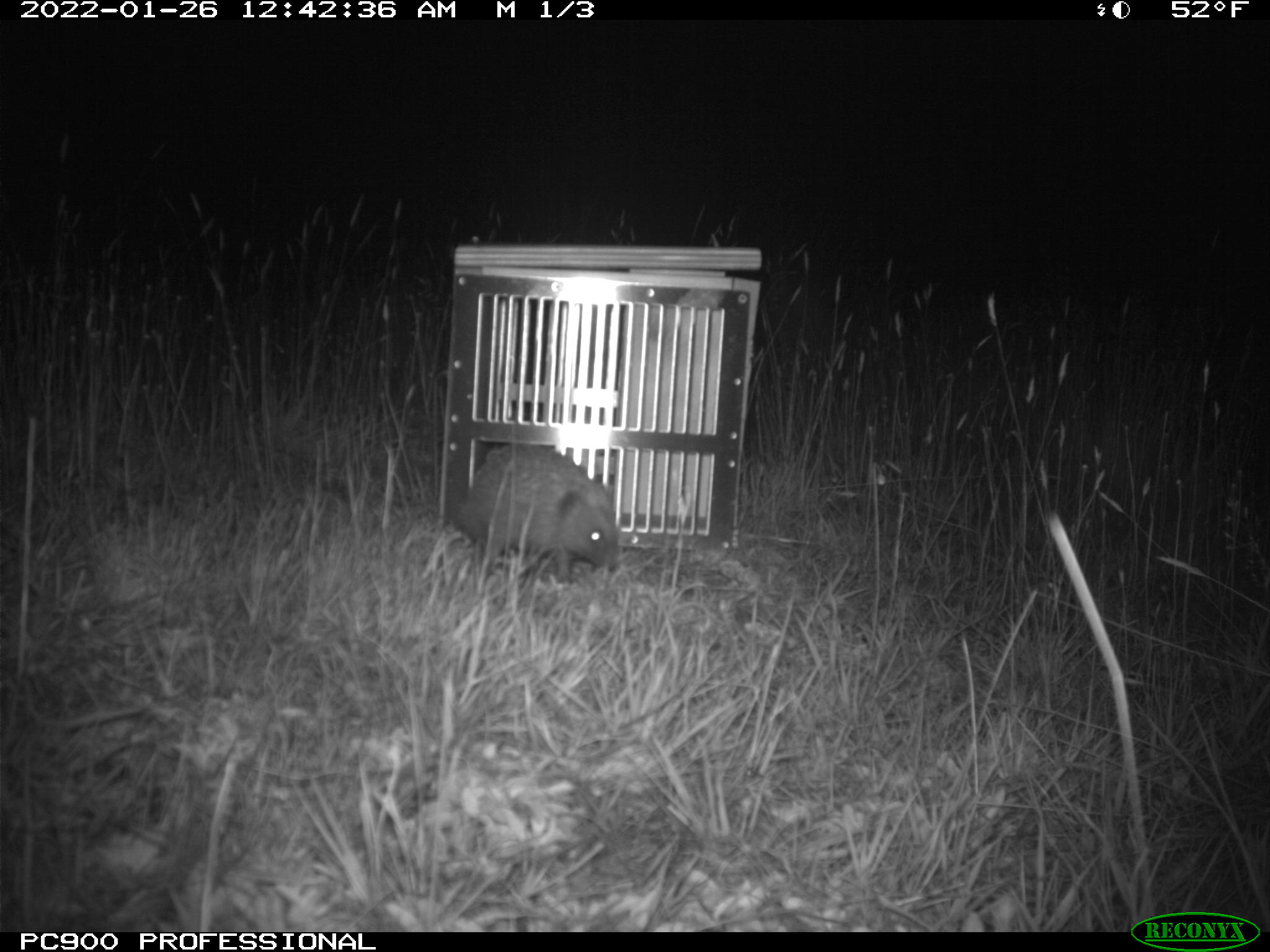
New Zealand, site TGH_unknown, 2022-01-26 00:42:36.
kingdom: Animalia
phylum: Chordata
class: Mammalia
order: Eulipotyphla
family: Erinaceidae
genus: Erinaceus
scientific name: Erinaceus europaeus europaeus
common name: european hedgehog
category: hedgehog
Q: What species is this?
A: Hedgehog (european hedgehog) (Erinaceus europaeus europaeus).